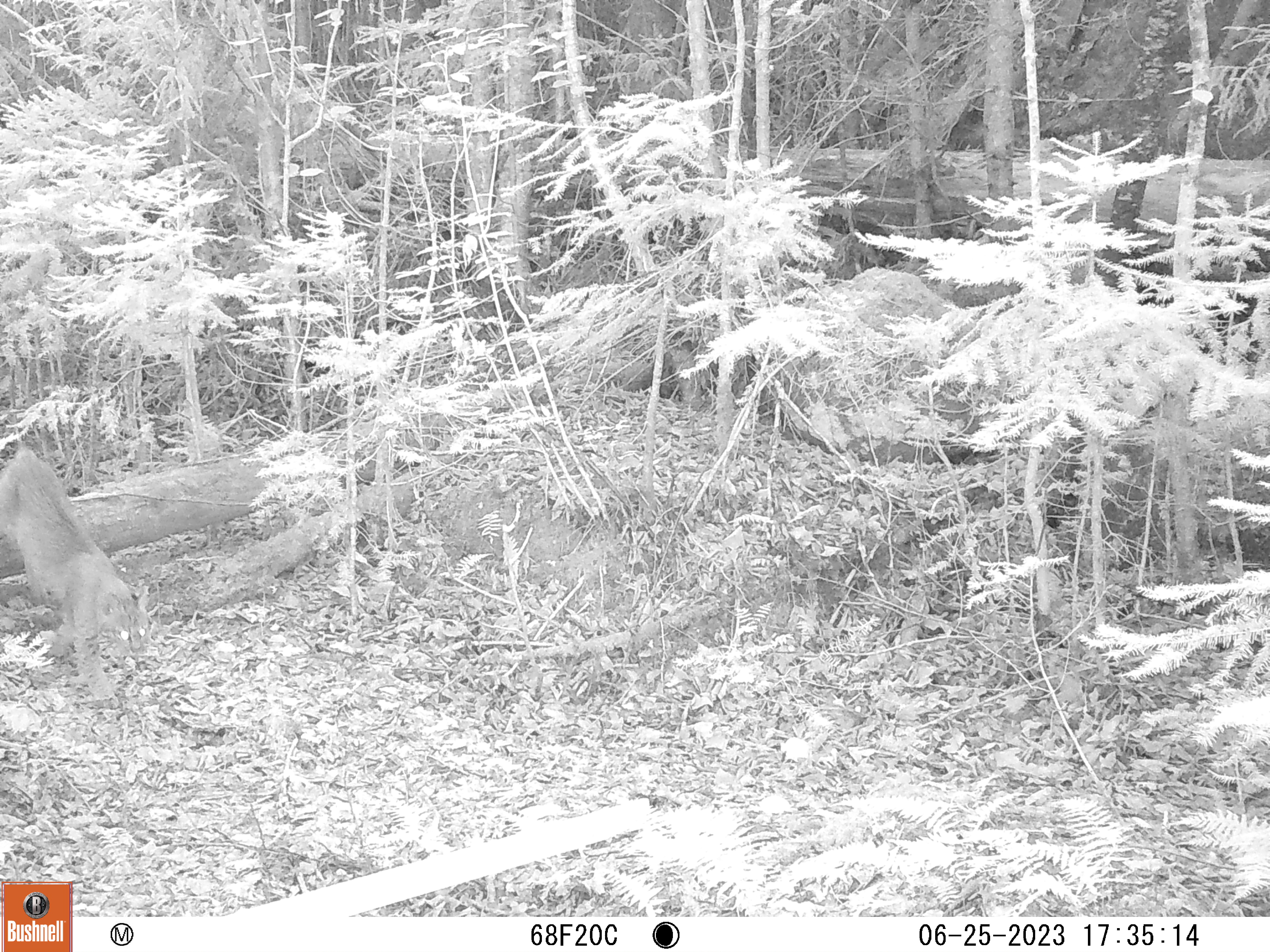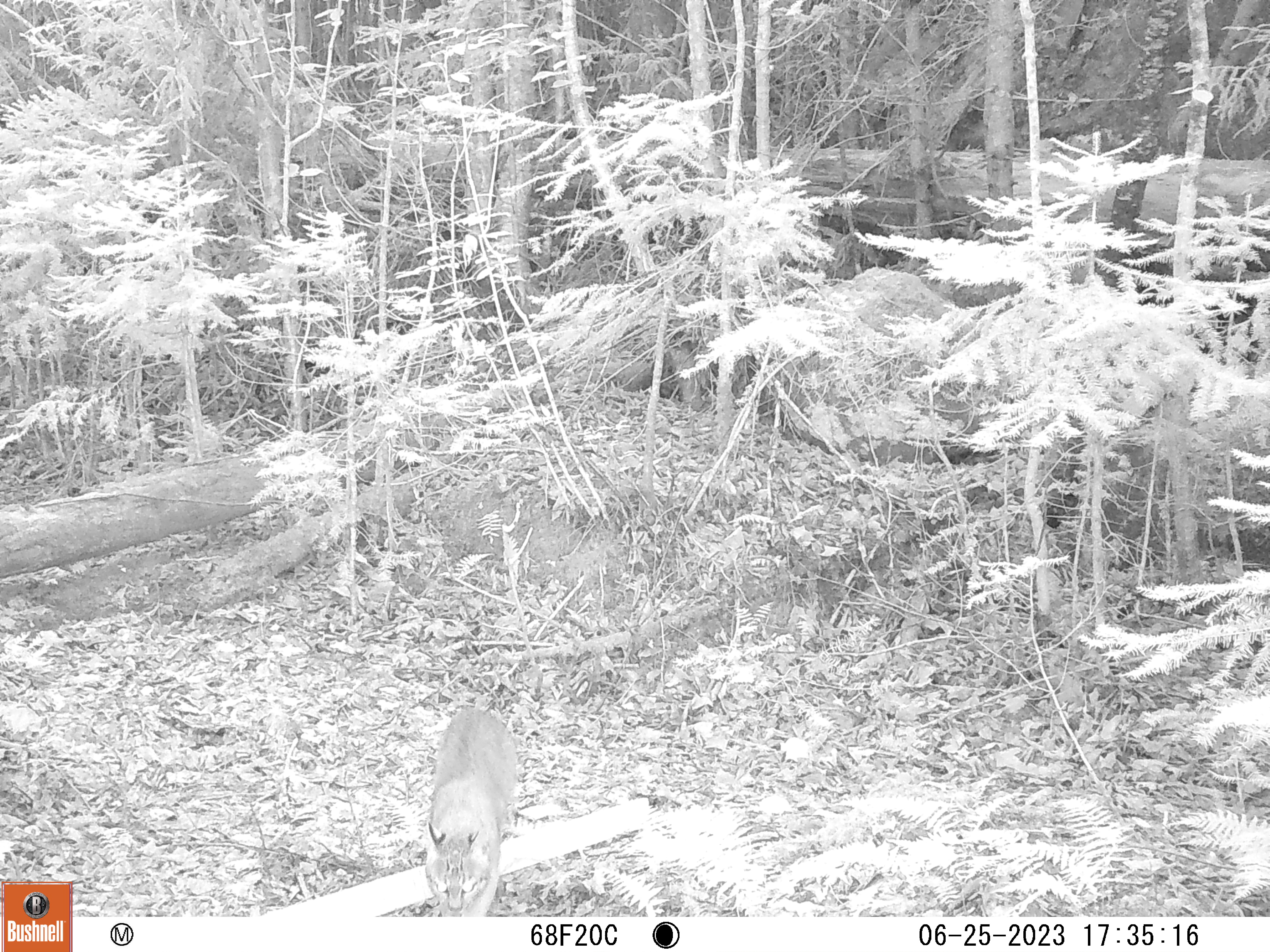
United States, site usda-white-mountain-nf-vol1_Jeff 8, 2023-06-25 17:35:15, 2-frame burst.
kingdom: Animalia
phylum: Chordata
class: Mammalia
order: Carnivora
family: Felidae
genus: Lynx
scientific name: Lynx rufus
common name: bobcat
Bobcat (Lynx rufus).